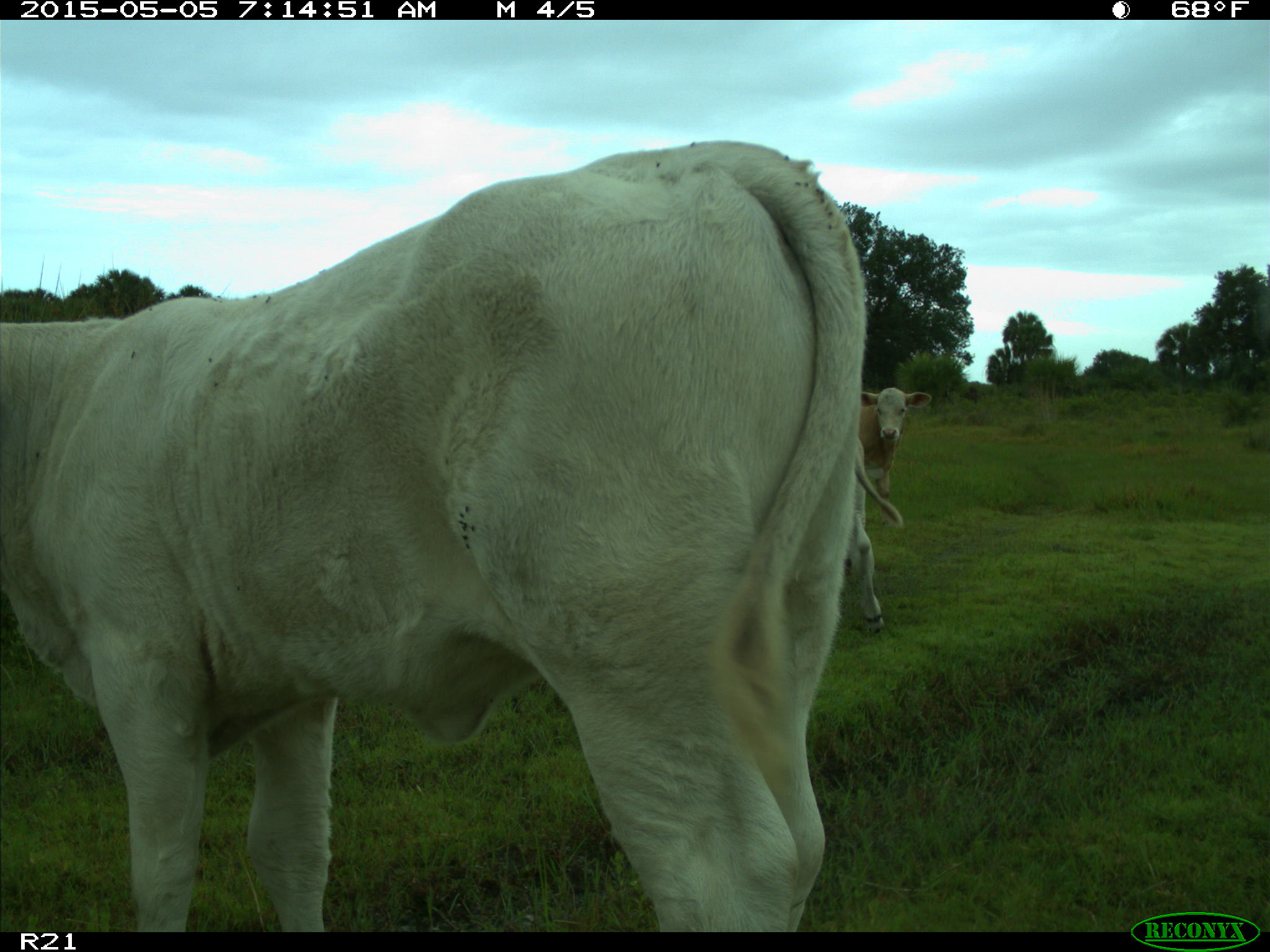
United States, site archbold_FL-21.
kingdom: Animalia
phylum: Chordata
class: Mammalia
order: Artiodactyla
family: Bovidae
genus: Bos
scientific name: Bos taurus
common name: domestic cow